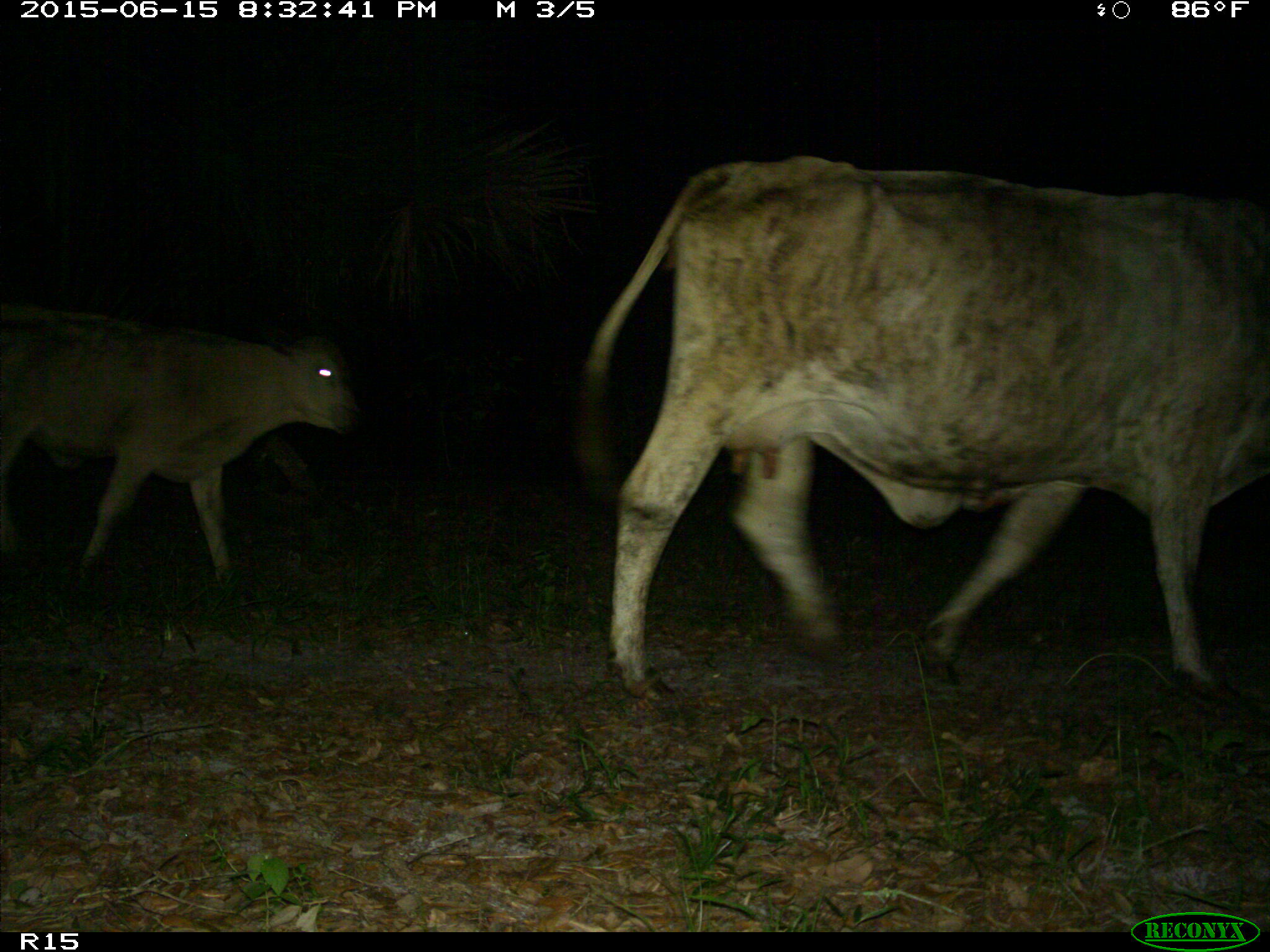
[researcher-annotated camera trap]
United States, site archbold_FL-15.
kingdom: Animalia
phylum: Chordata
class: Mammalia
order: Artiodactyla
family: Bovidae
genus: Bos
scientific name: Bos taurus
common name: domestic cow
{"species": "Bos taurus (domestic cow)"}